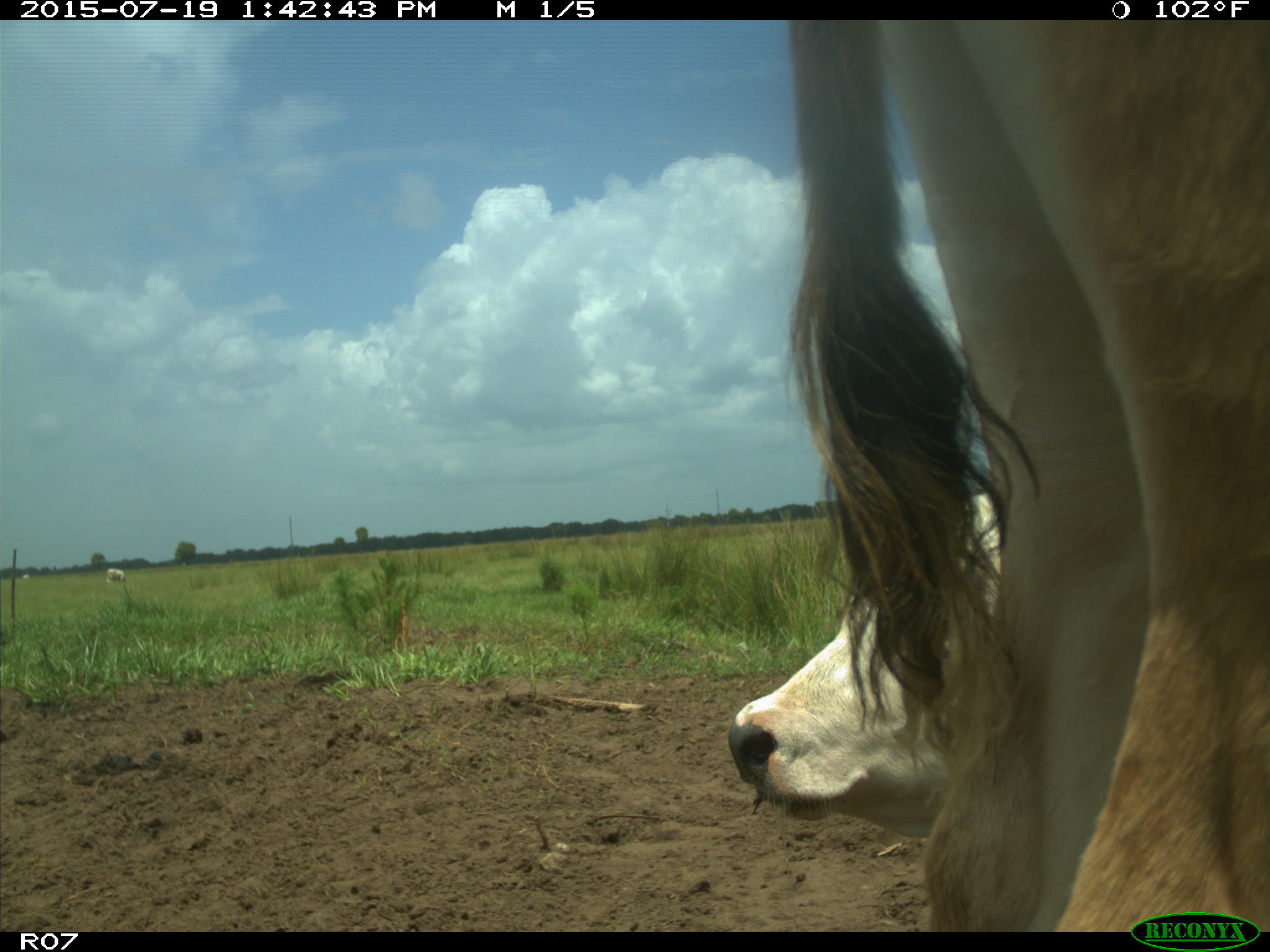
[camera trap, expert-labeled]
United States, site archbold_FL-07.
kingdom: Animalia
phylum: Chordata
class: Mammalia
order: Artiodactyla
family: Bovidae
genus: Bos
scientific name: Bos taurus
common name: domestic cow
Bos taurus (domestic cow).